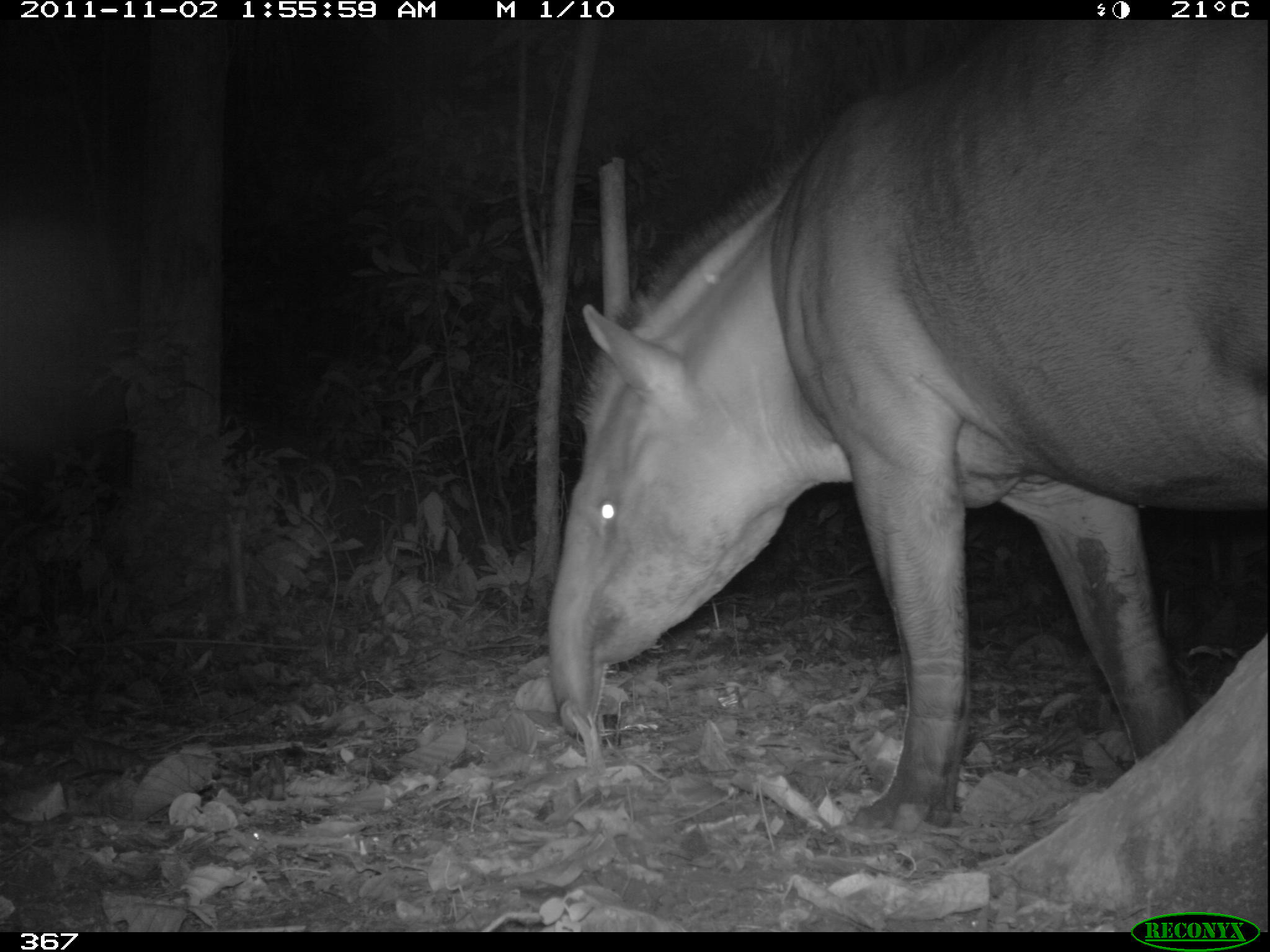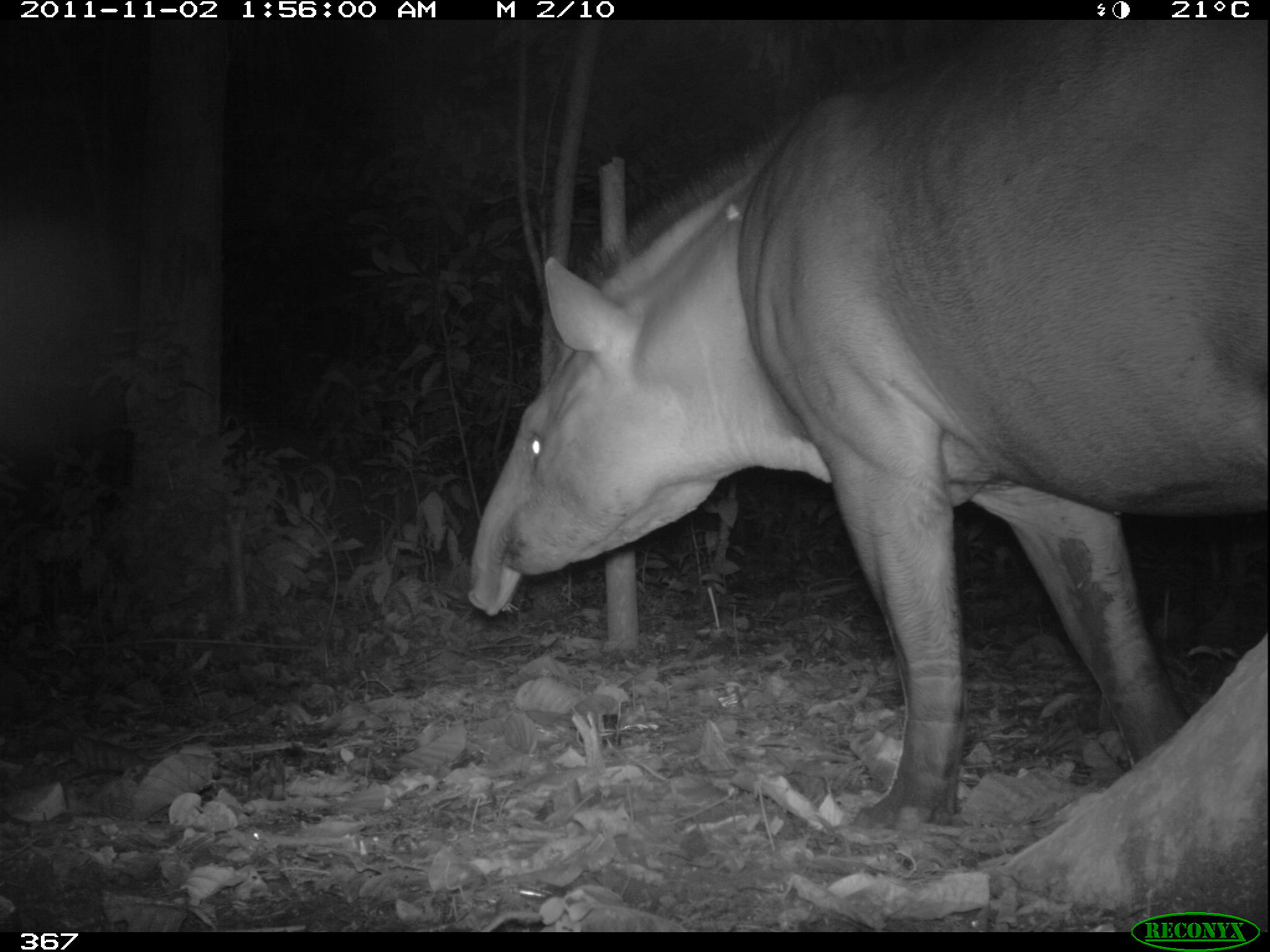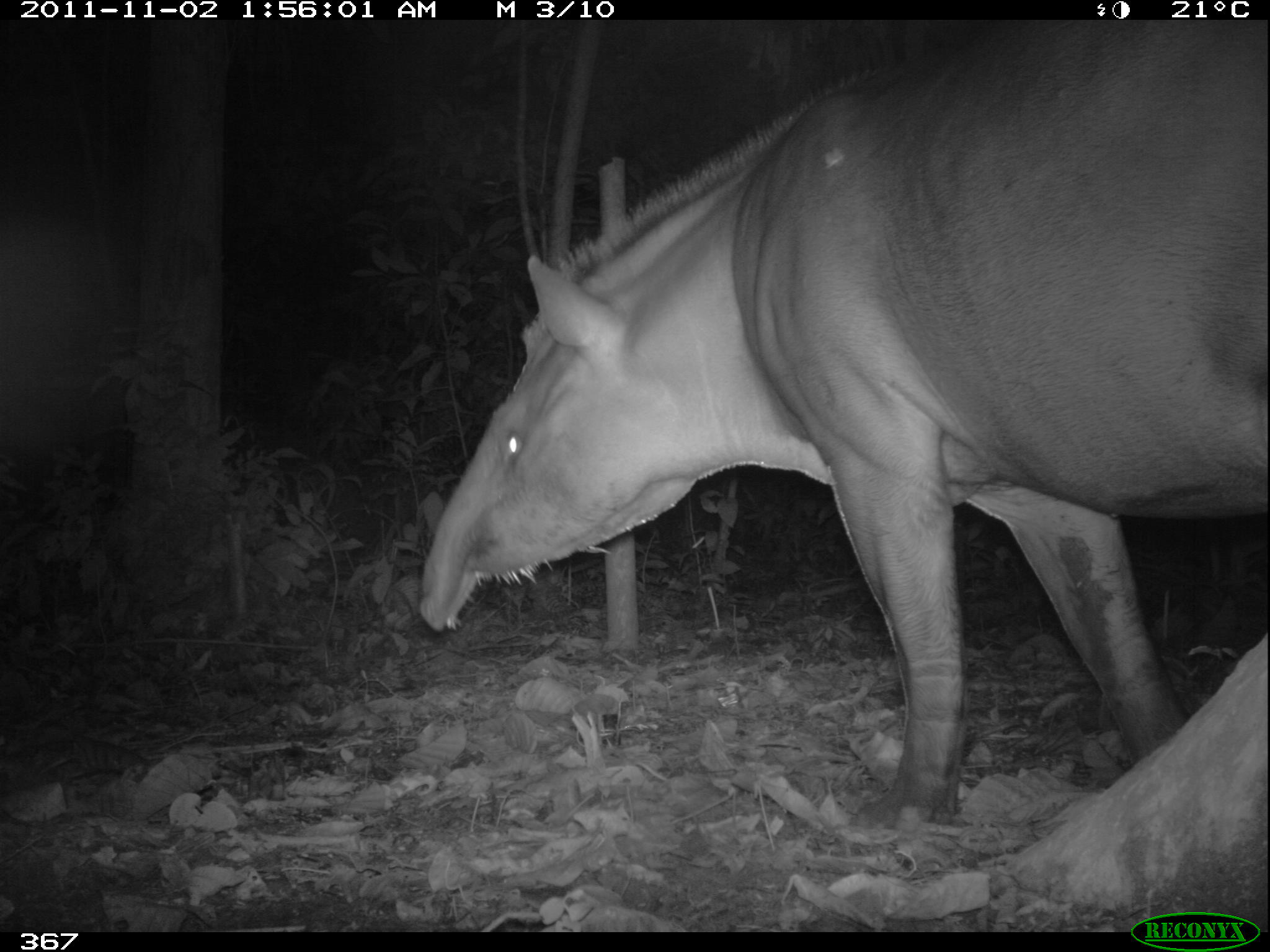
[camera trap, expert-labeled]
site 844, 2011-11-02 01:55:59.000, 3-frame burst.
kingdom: Animalia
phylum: Chordata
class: Mammalia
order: Perissodactyla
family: Tapiridae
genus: Tapirus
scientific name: Tapirus terrestris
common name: south american tapir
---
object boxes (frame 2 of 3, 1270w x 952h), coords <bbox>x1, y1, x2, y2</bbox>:
tapirus terrestris: <bbox>465, 23, 1265, 838</bbox>